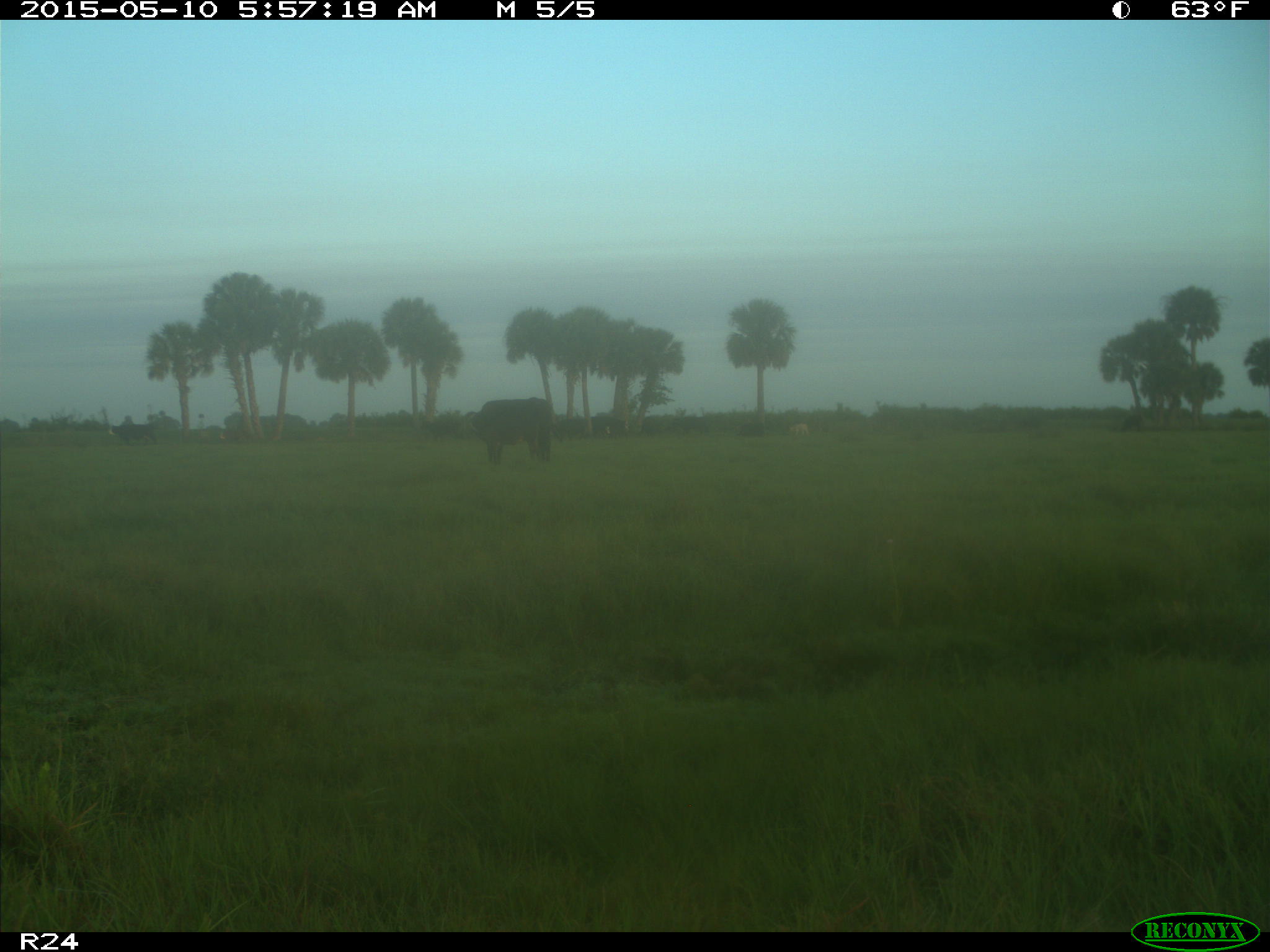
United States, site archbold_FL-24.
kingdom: Animalia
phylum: Chordata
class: Mammalia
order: Artiodactyla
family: Bovidae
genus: Bos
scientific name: Bos taurus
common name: domestic cow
Bos taurus (domestic cow).